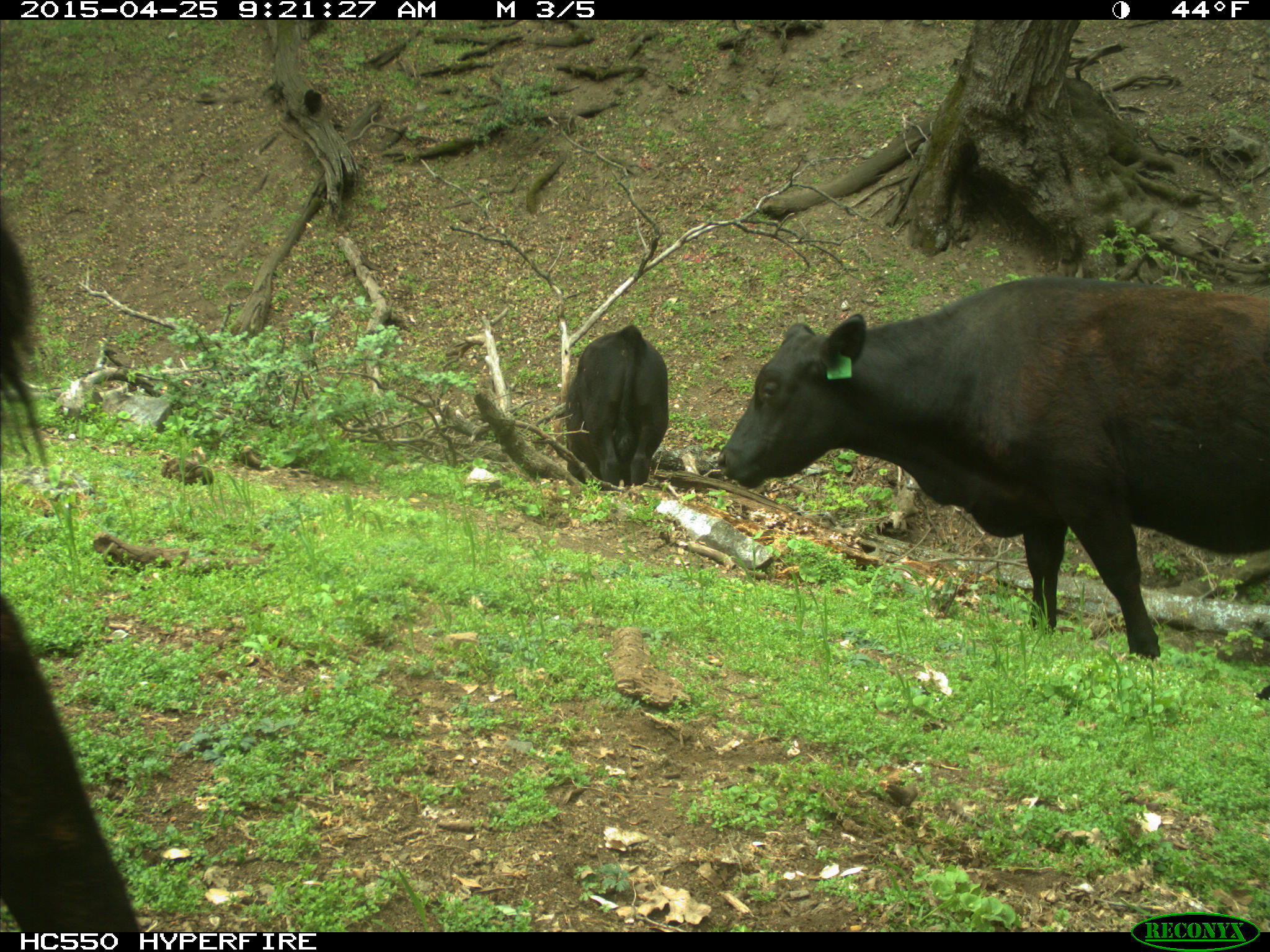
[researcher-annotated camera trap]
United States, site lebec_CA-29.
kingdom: Animalia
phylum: Chordata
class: Mammalia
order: Artiodactyla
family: Bovidae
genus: Bos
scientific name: Bos taurus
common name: domestic cow